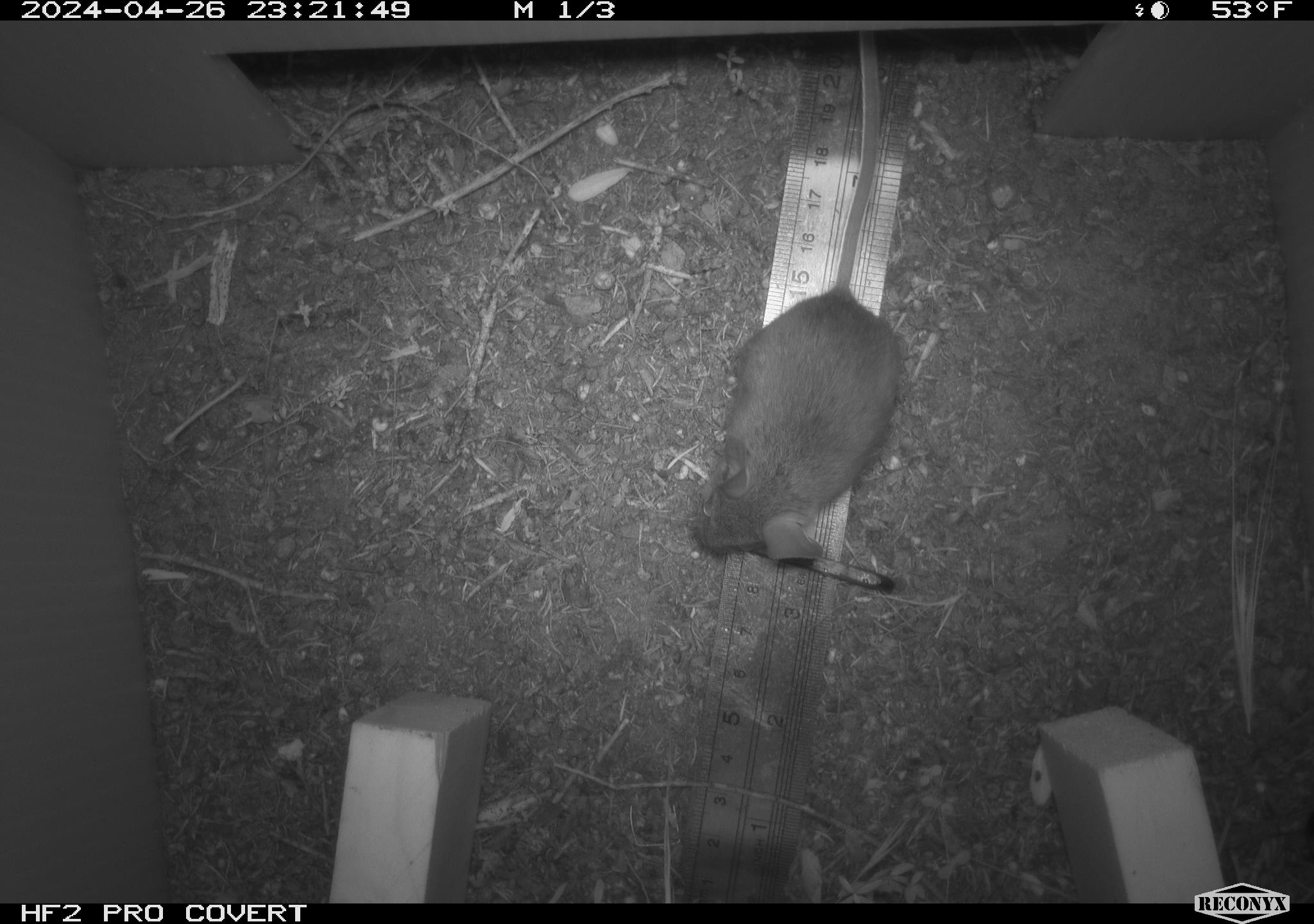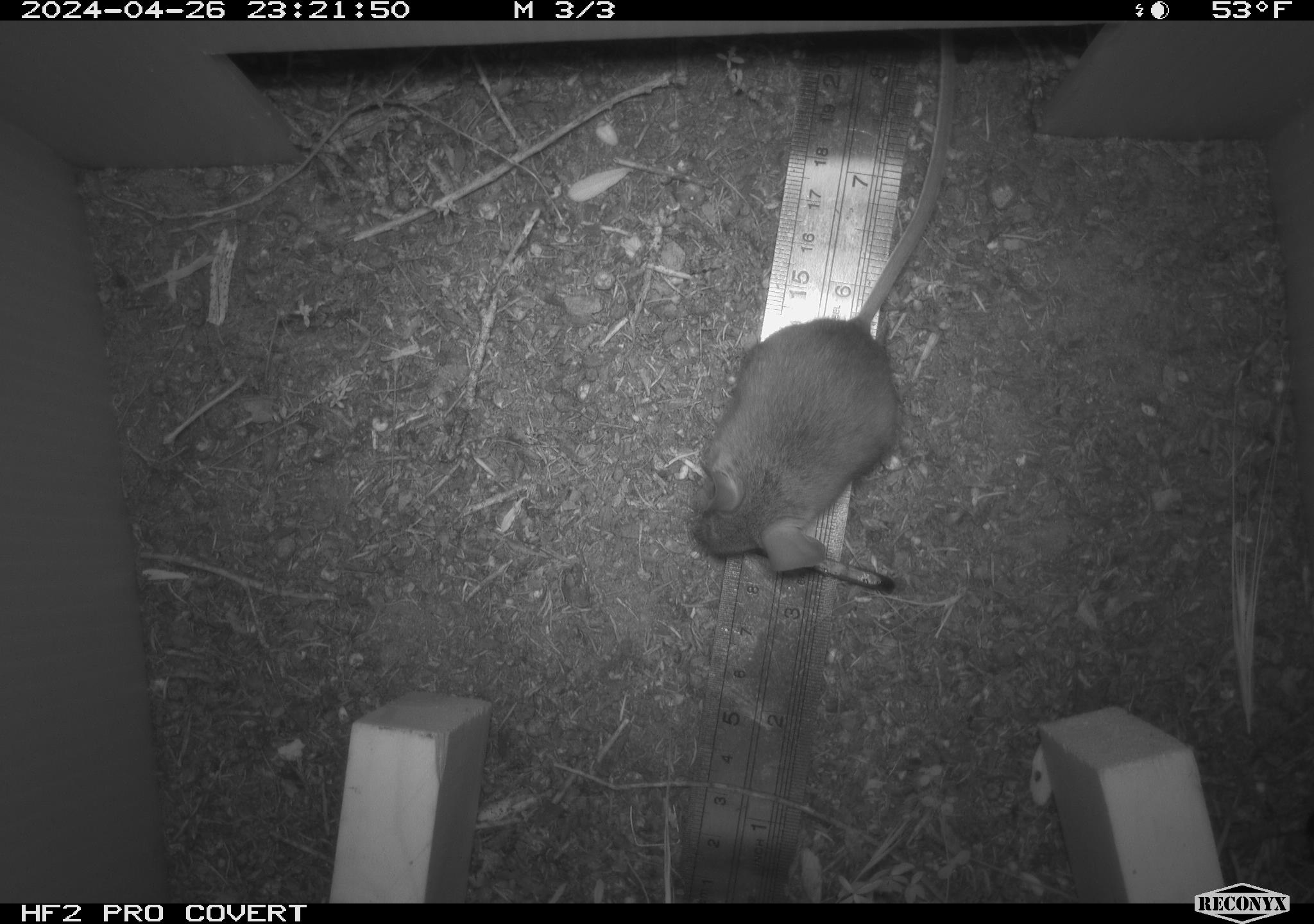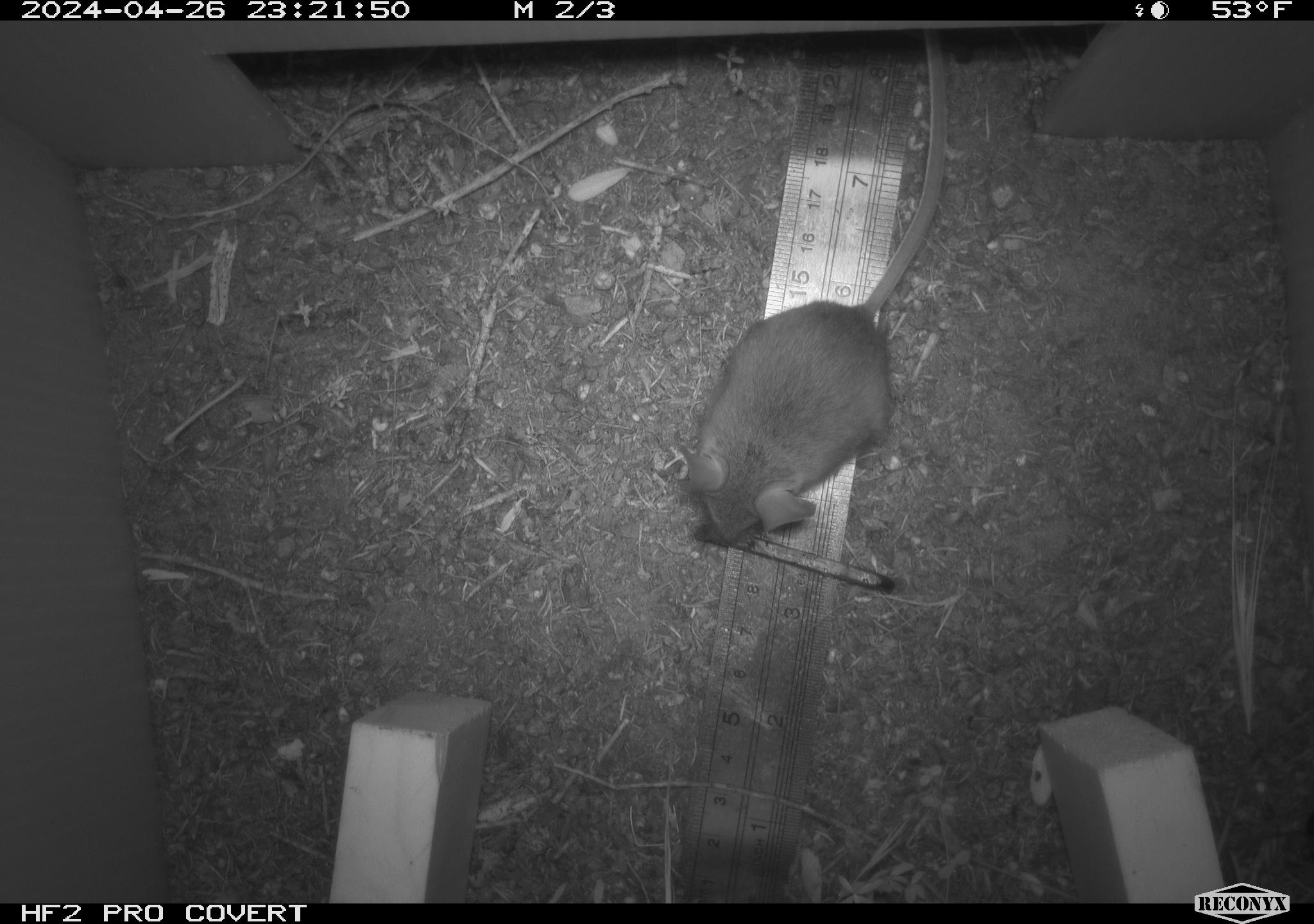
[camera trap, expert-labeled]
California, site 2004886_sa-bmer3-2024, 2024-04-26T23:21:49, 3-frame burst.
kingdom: Animalia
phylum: Chordata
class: Mammalia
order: Rodentia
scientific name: Rodentia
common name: mouse species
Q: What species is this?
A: Mouse species (Rodentia).